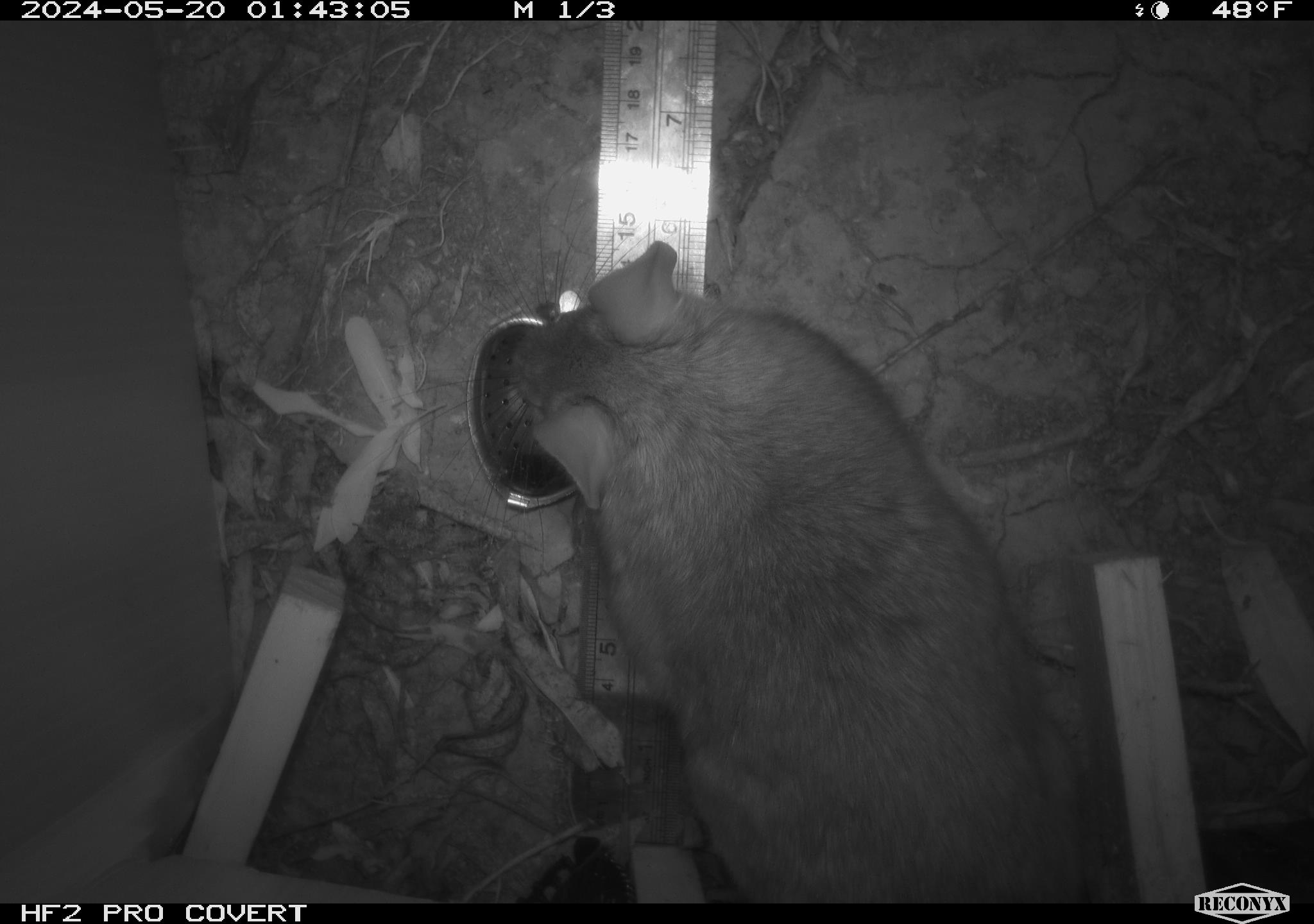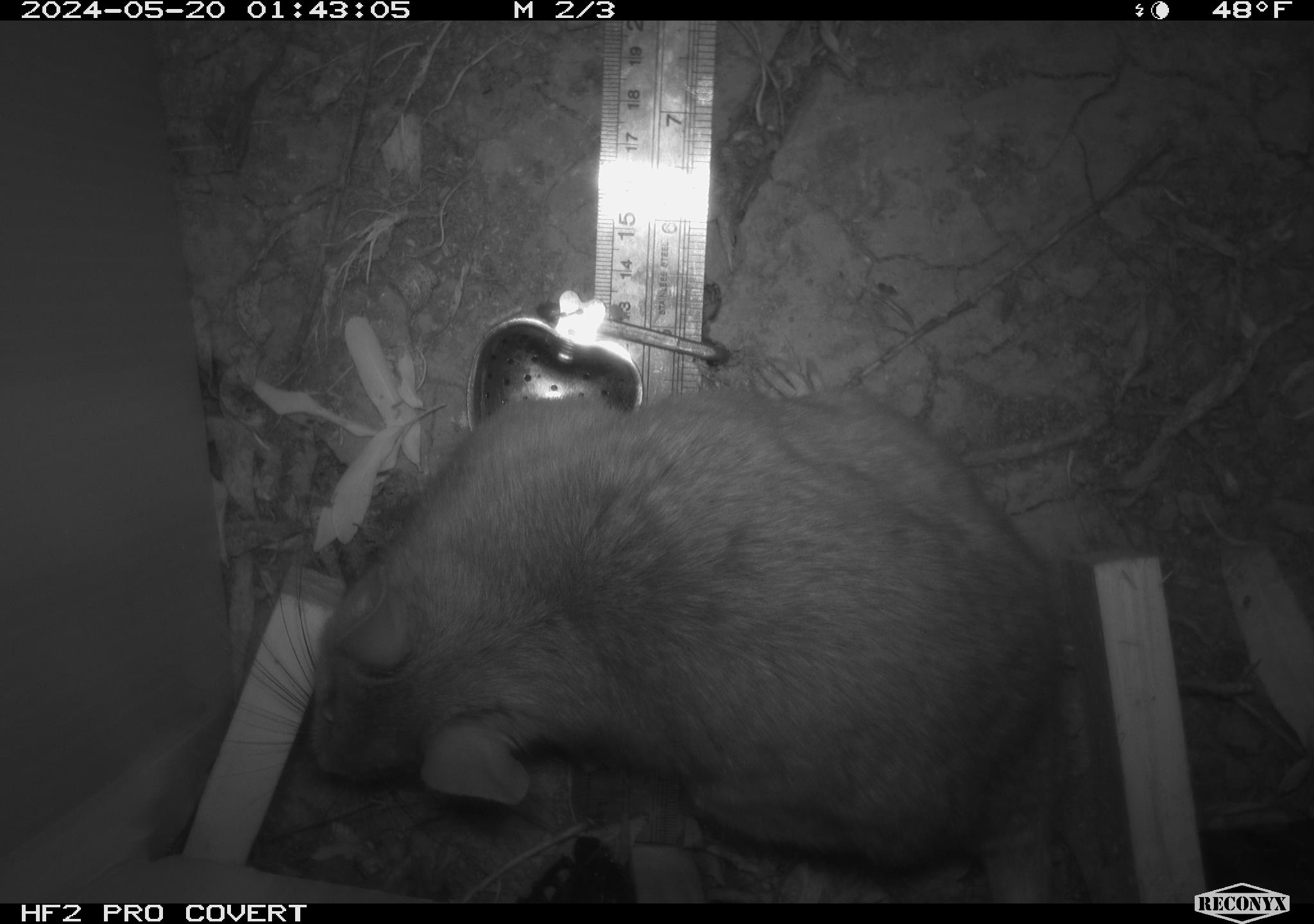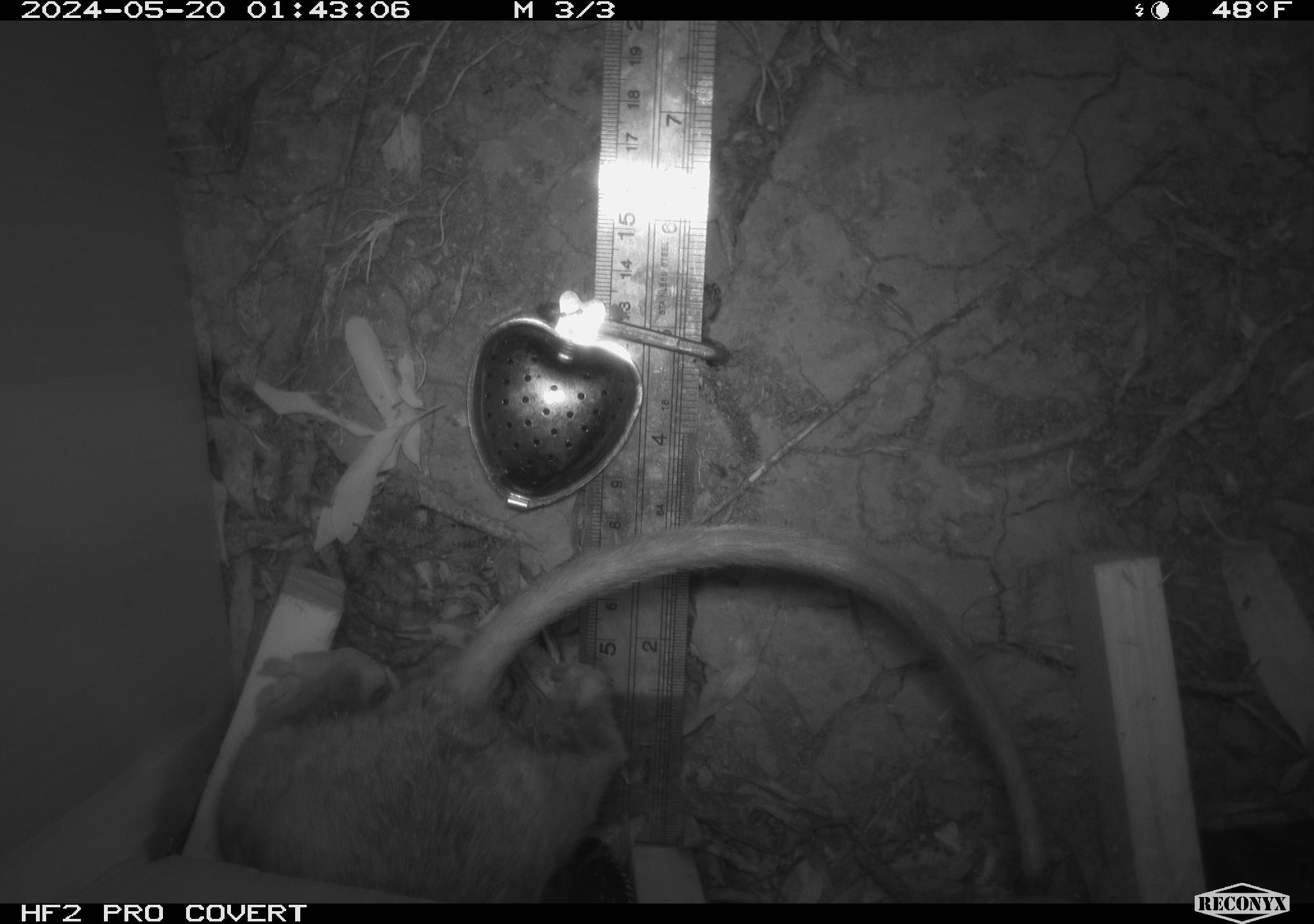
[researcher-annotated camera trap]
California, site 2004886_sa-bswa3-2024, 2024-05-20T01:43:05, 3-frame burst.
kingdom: Animalia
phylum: Chordata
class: Mammalia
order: Rodentia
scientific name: Rodentia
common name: woodrat or rat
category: woodrat or rat species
Woodrat or rat species (woodrat or rat) (Rodentia).